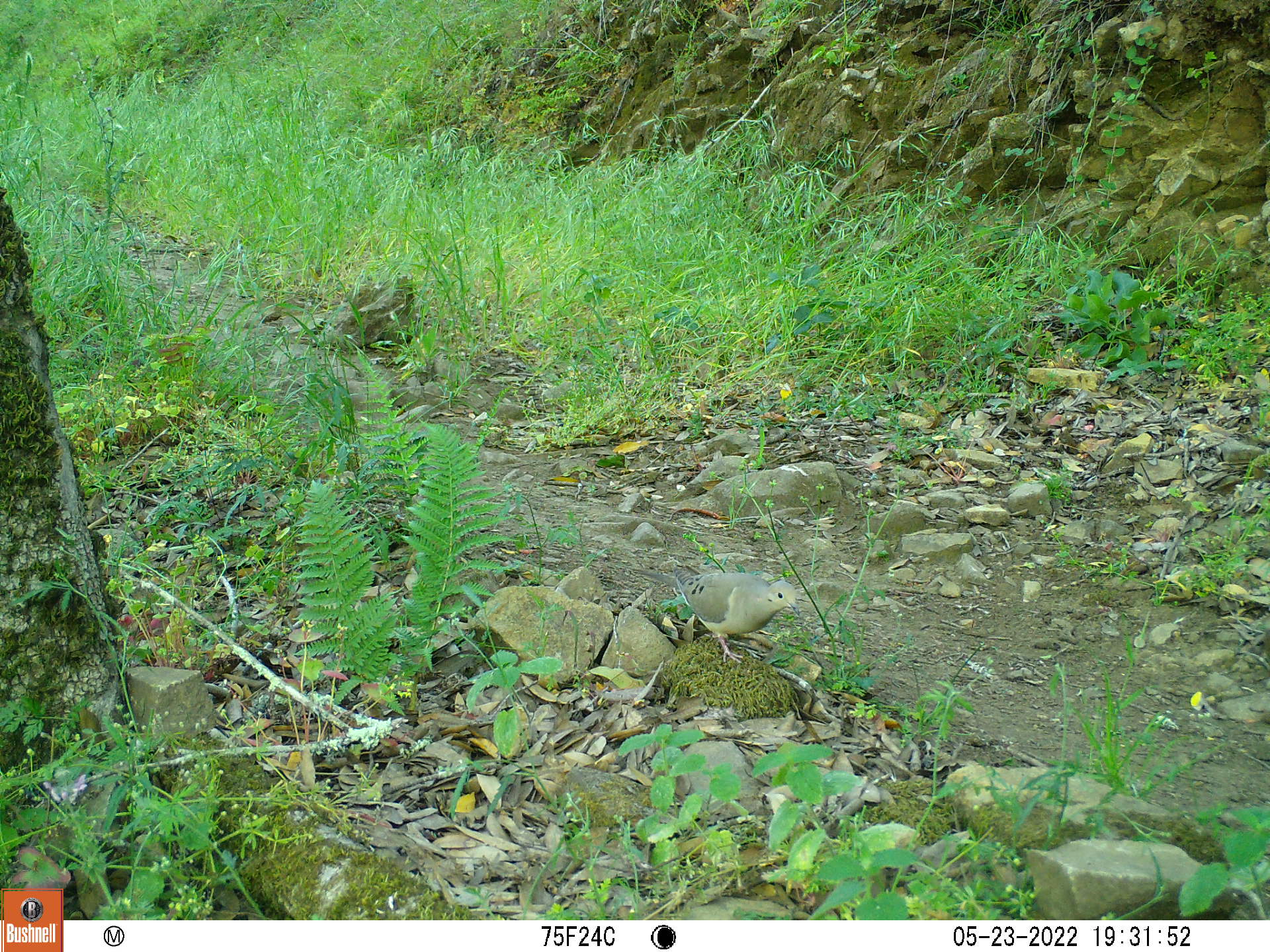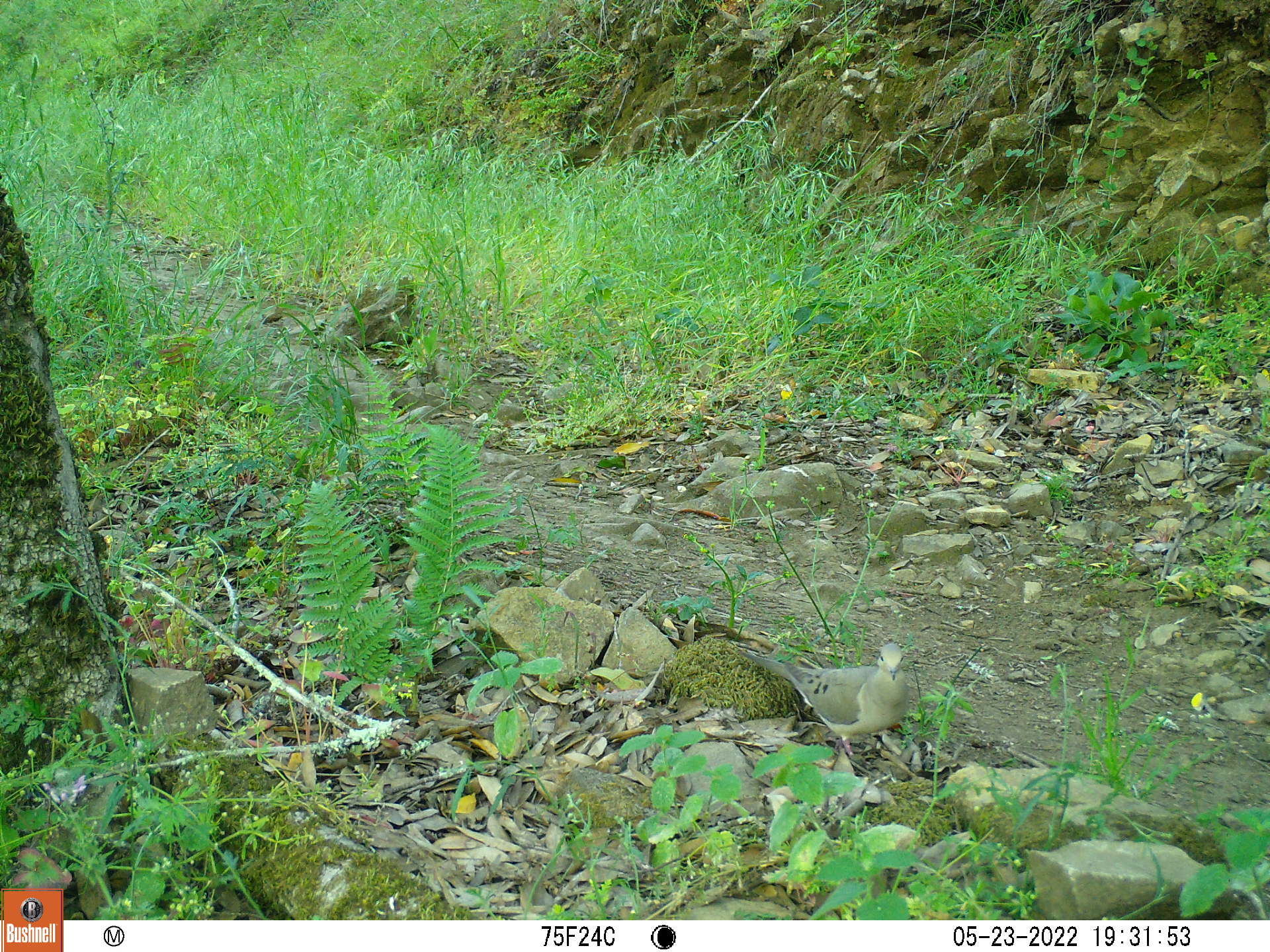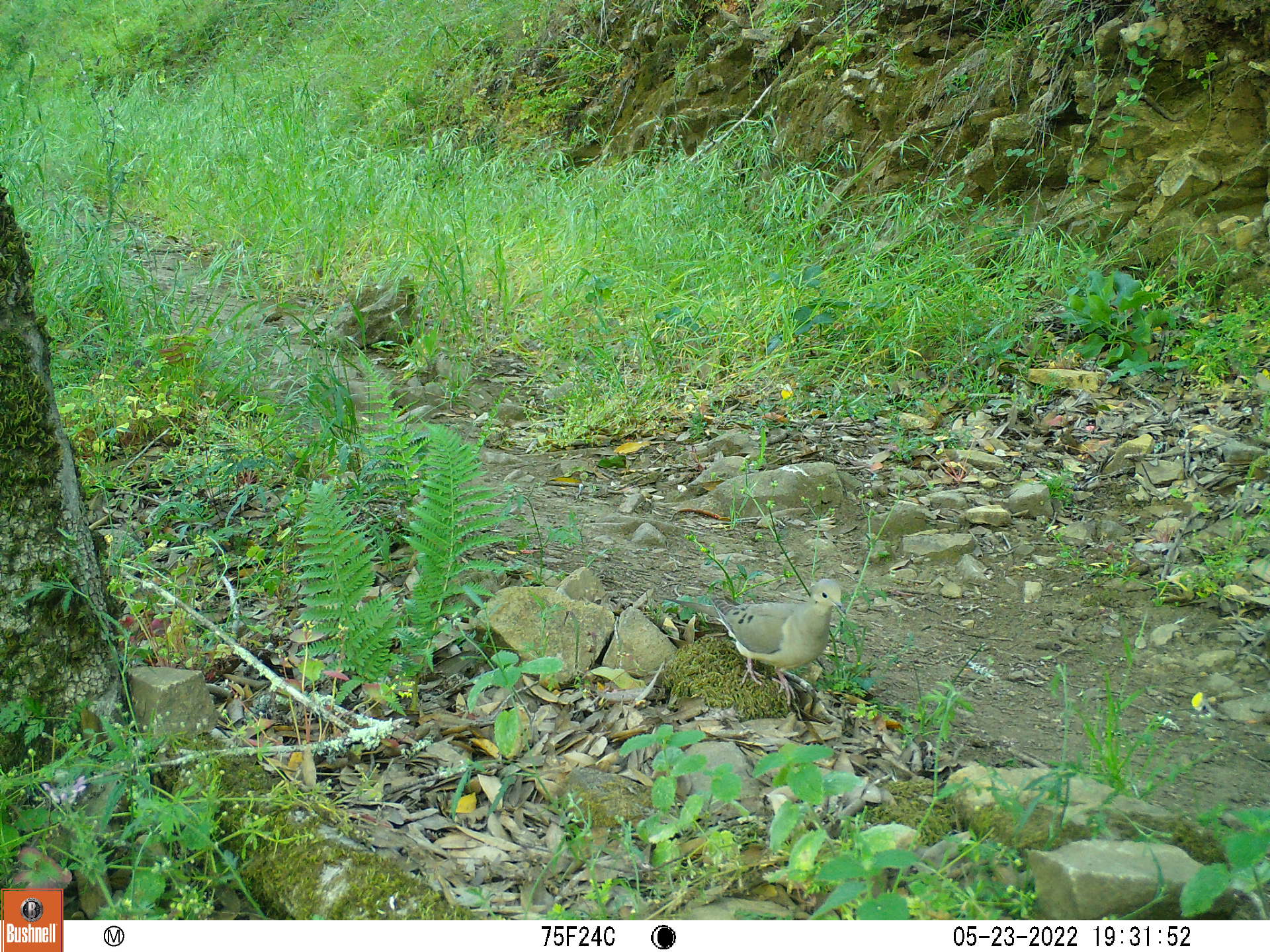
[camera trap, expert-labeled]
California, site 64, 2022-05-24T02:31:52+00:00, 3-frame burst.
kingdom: Animalia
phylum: Chordata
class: Aves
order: Columbiformes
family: Columbidae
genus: Patagioenas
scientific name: Patagioenas fasciata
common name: northern band-tailed pigeon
Northern band-tailed pigeon (Patagioenas fasciata).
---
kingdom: Animalia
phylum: Chordata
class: Aves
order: Columbiformes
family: Columbidae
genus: Zenaida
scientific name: Zenaida macroura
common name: mourning dove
Mourning dove (Zenaida macroura).